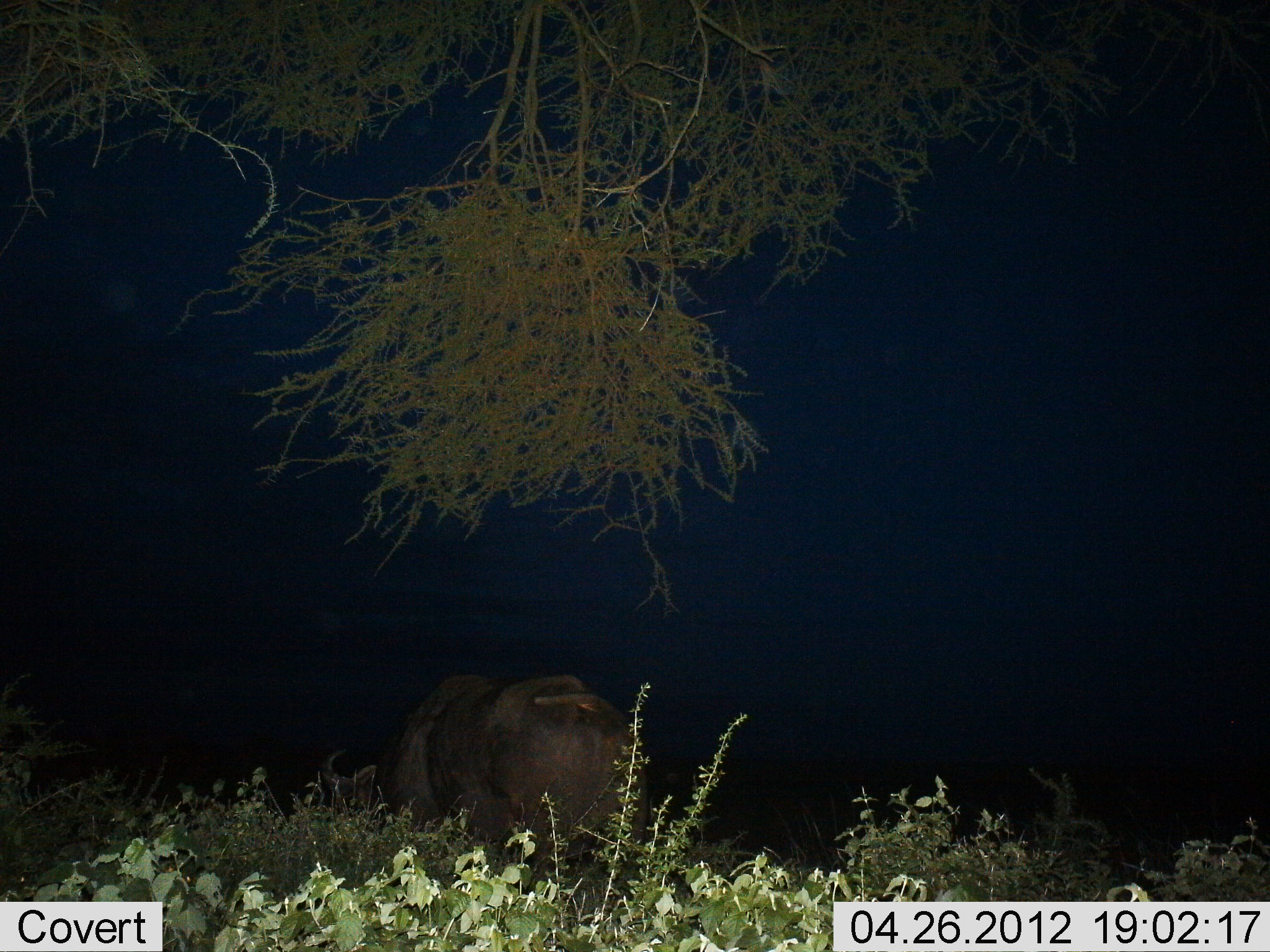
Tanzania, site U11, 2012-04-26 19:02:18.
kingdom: Animalia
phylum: Chordata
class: Mammalia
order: Artiodactyla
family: Bovidae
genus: Syncerus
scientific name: Syncerus caffer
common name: cape buffalo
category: buffalo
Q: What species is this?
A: Buffalo (cape buffalo) (Syncerus caffer).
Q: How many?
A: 1.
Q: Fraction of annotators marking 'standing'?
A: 70%.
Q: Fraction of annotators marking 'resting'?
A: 0%.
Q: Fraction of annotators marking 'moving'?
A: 0%.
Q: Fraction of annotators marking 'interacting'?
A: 0%.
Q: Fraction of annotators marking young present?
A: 0%.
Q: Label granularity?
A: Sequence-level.